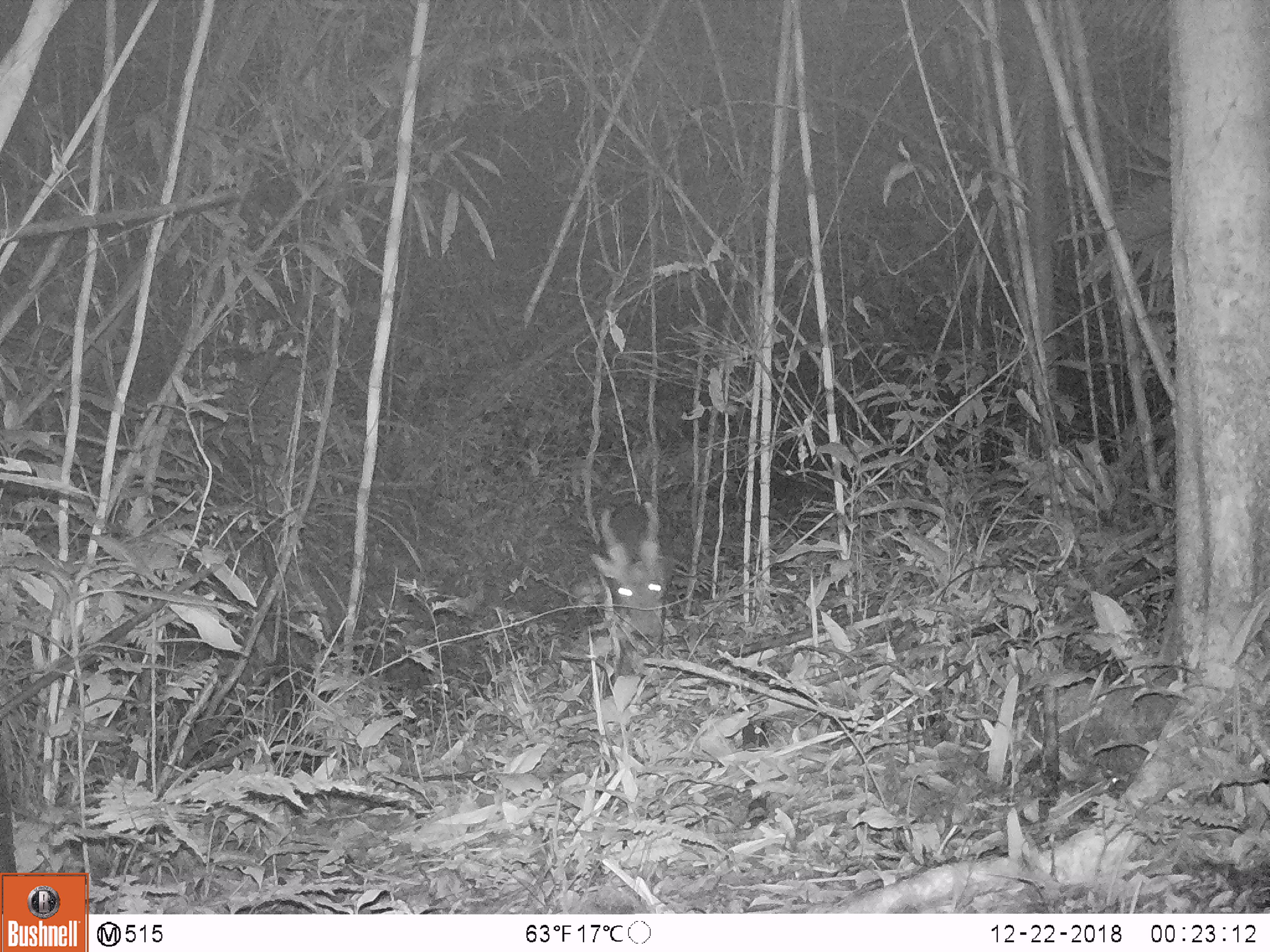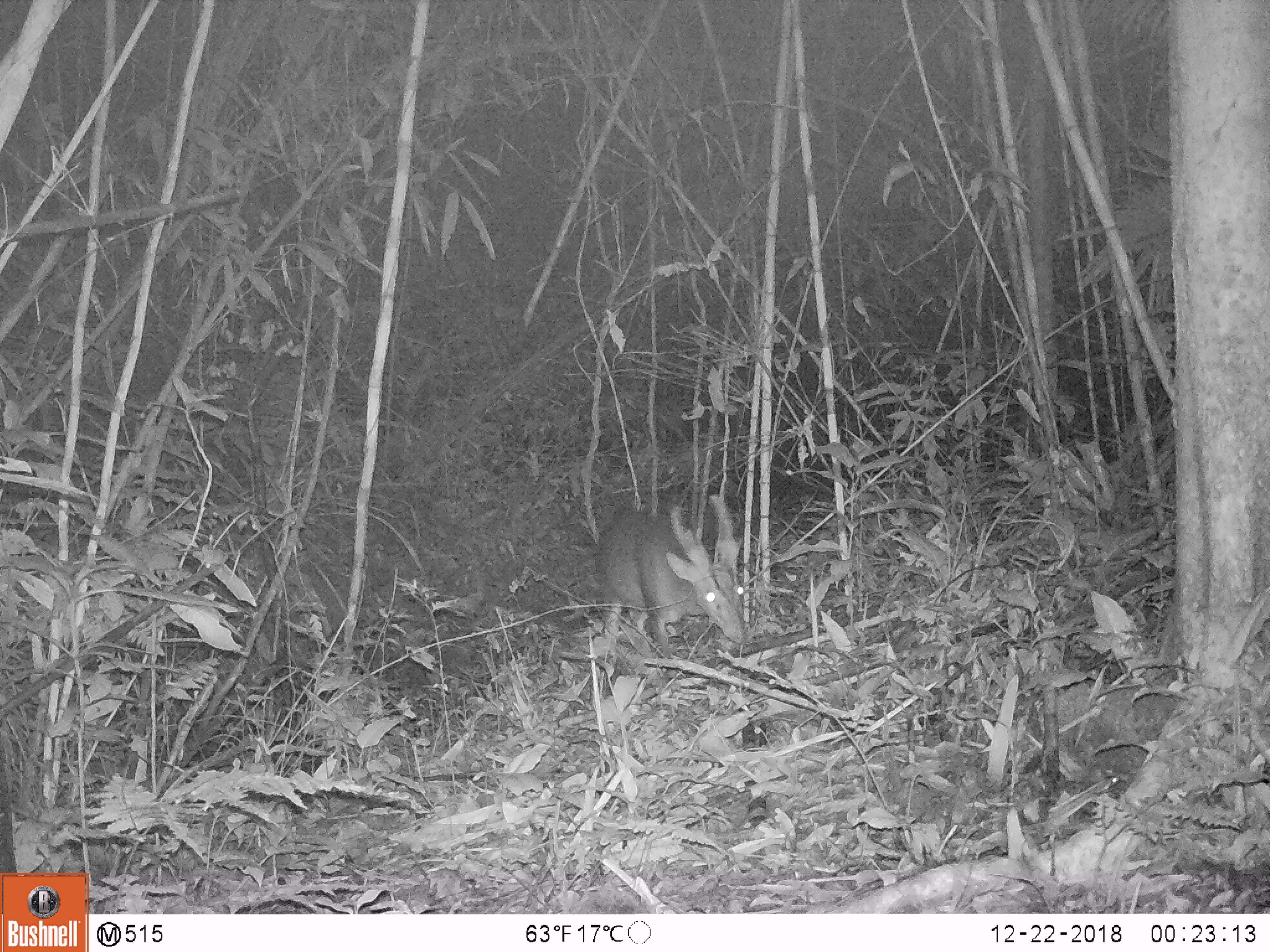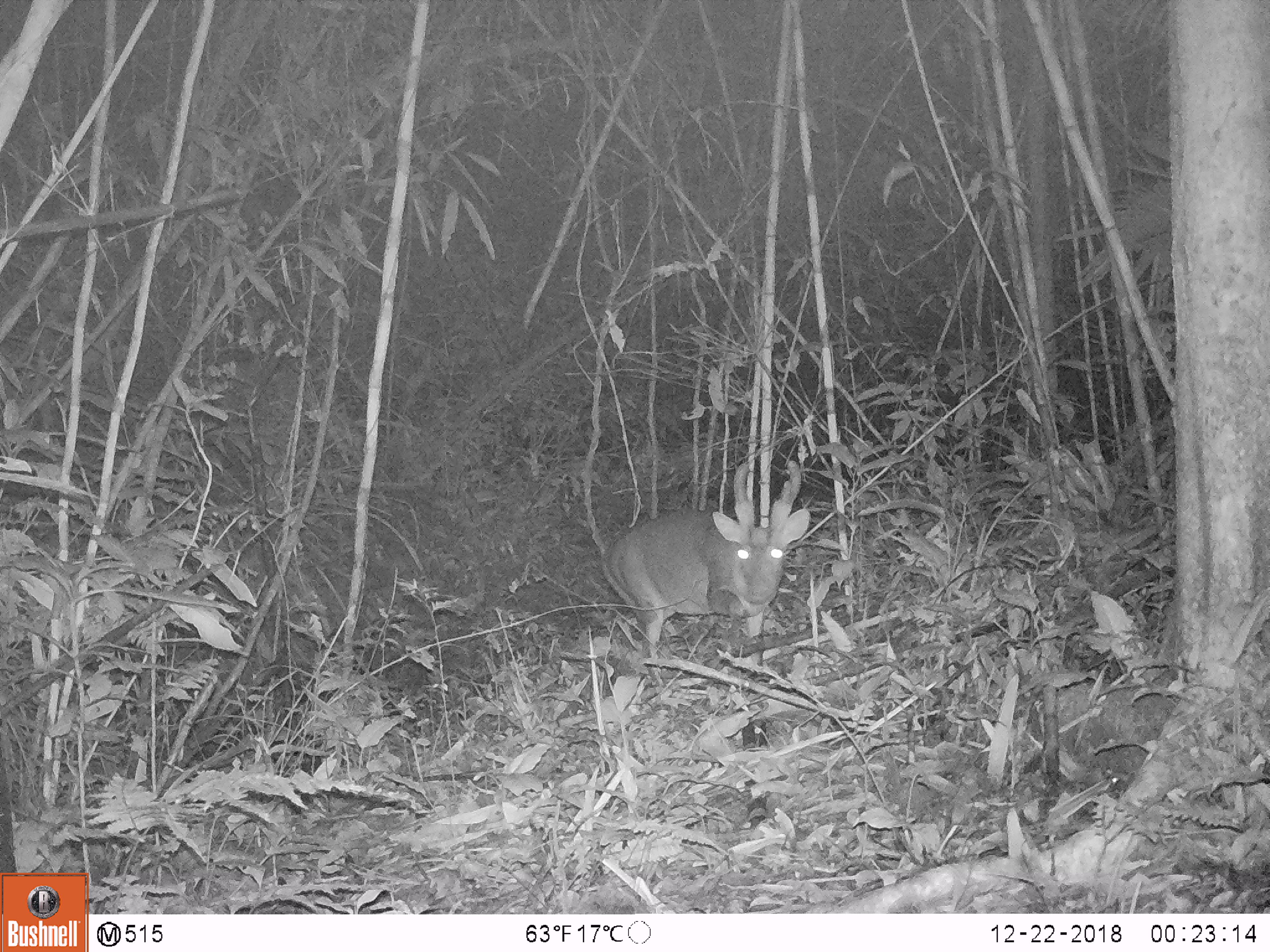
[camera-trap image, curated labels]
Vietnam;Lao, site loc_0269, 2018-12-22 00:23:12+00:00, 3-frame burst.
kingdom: Animalia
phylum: Chordata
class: Mammalia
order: Artiodactyla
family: Cervidae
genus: Muntiacus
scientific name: Muntiacus vuquangensis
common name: large-antlered muntjac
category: large antlered muntjac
Large antlered muntjac (large-antlered muntjac) (Muntiacus vuquangensis). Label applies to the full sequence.